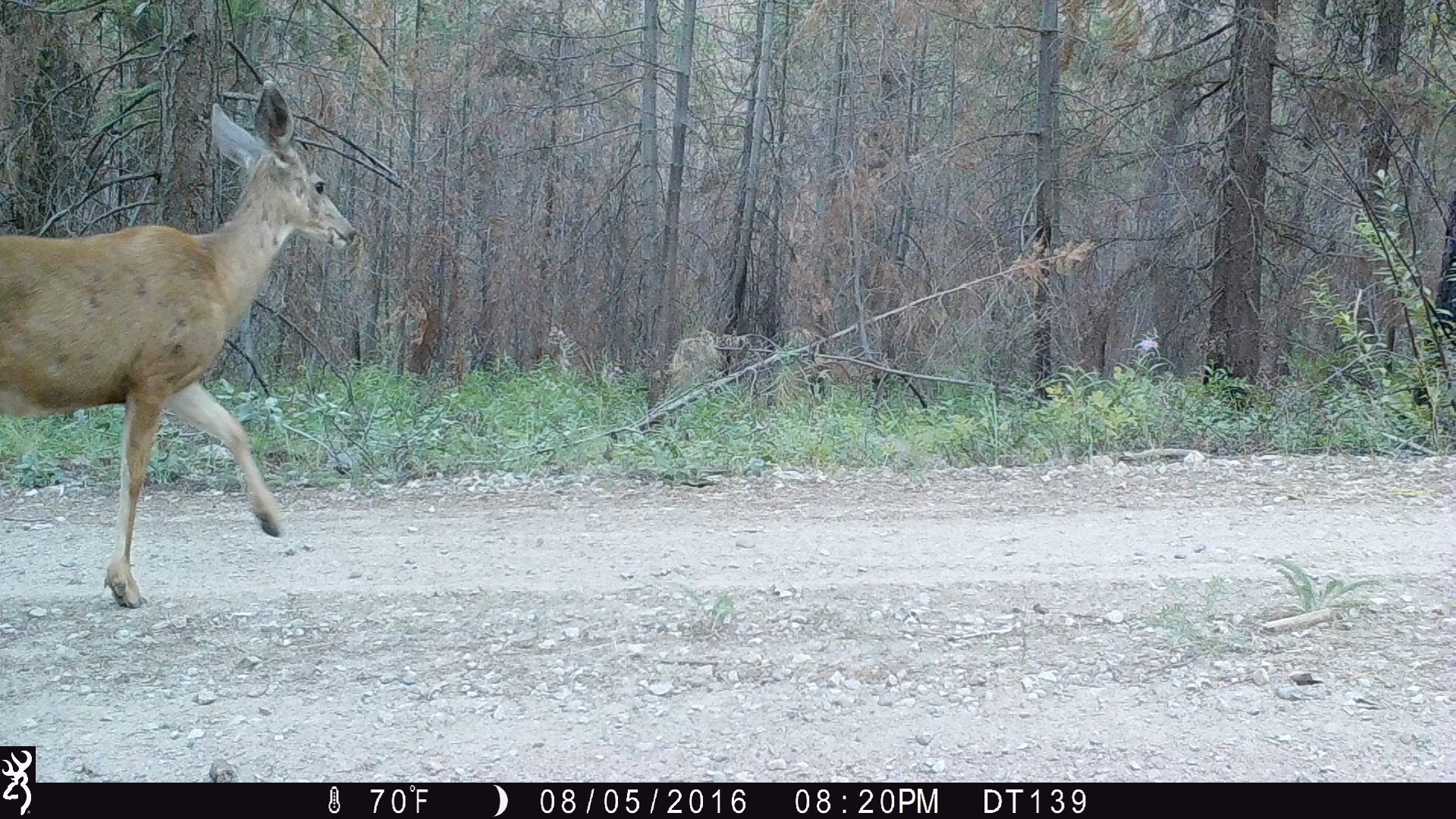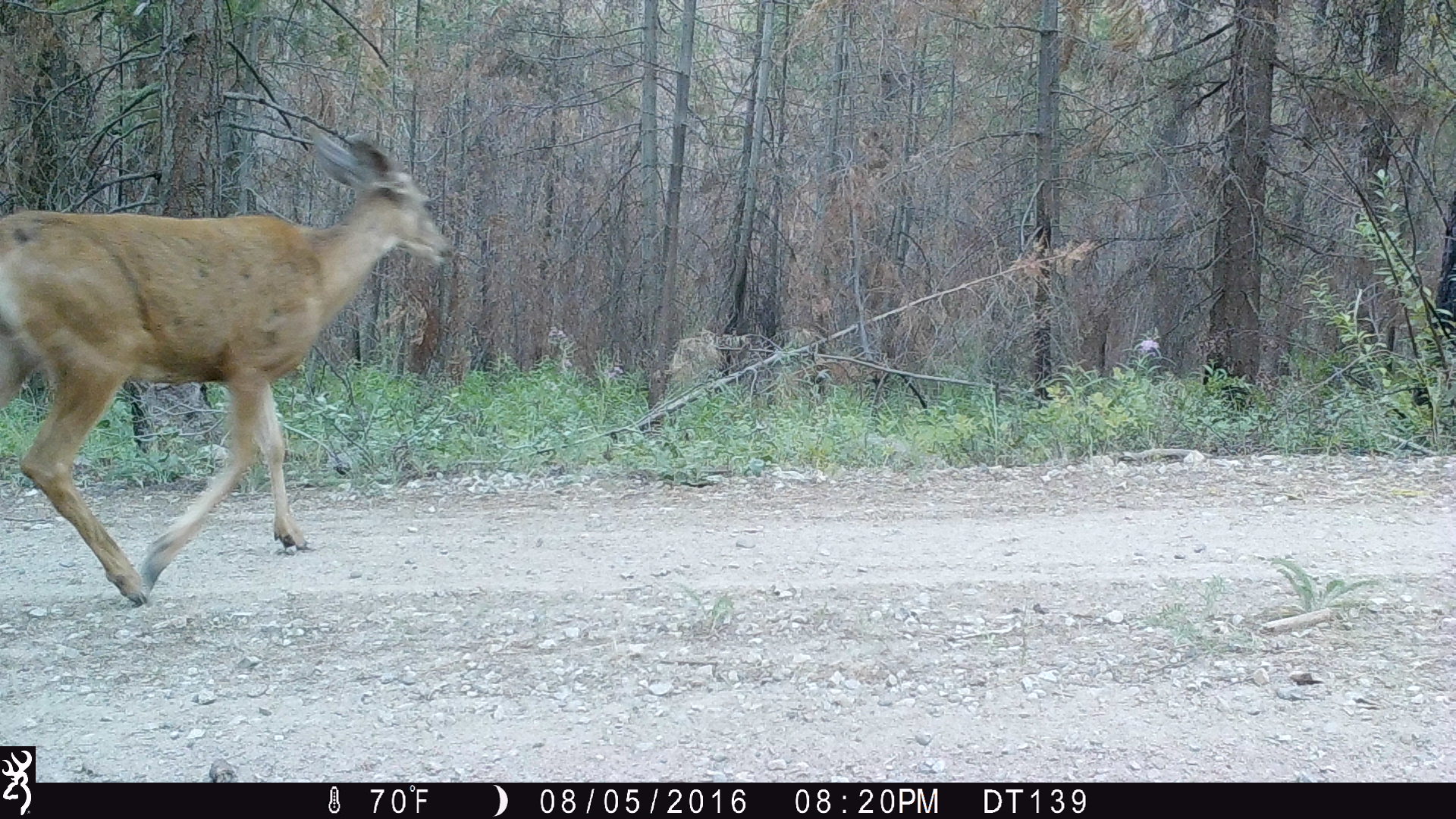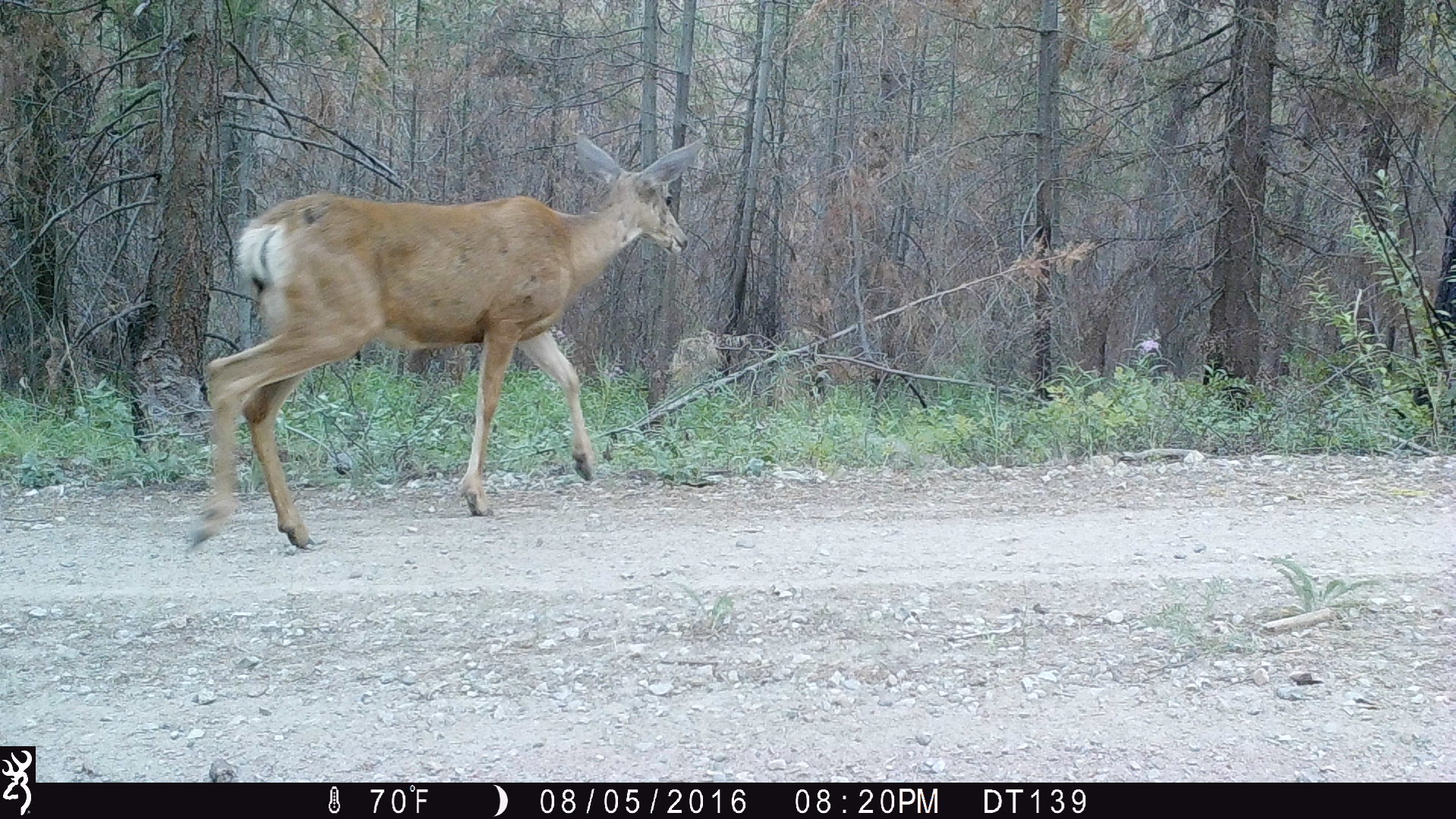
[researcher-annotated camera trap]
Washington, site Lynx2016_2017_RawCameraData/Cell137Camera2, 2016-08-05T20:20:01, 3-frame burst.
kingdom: Animalia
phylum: Chordata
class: Mammalia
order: Artiodactyla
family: Cervidae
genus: Odocoileus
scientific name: Odocoileus hemionus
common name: mule deer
Odocoileus hemionus (mule deer). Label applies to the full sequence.